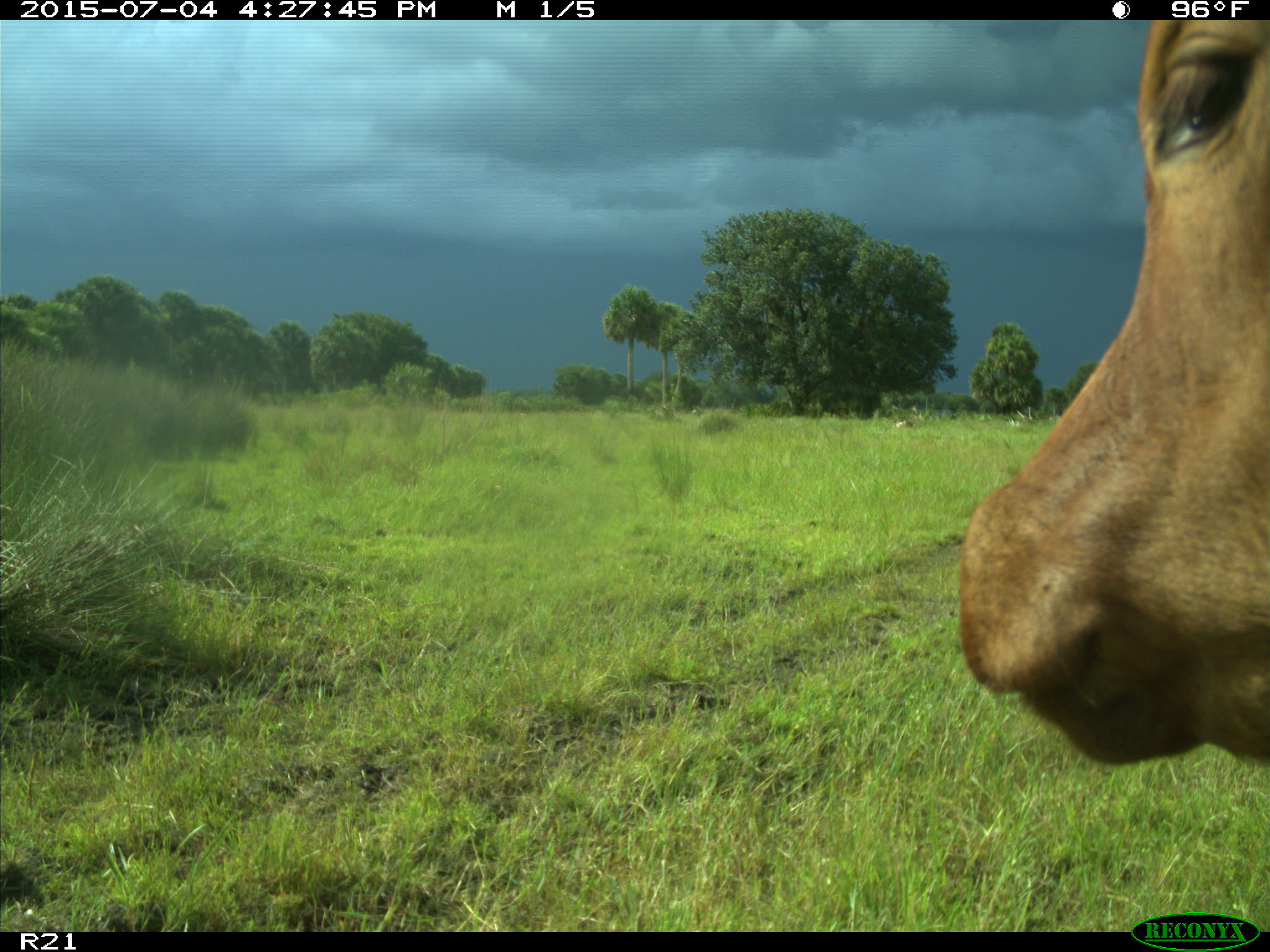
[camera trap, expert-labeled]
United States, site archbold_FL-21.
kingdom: Animalia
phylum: Chordata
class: Mammalia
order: Artiodactyla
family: Bovidae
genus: Bos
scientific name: Bos taurus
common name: domestic cow